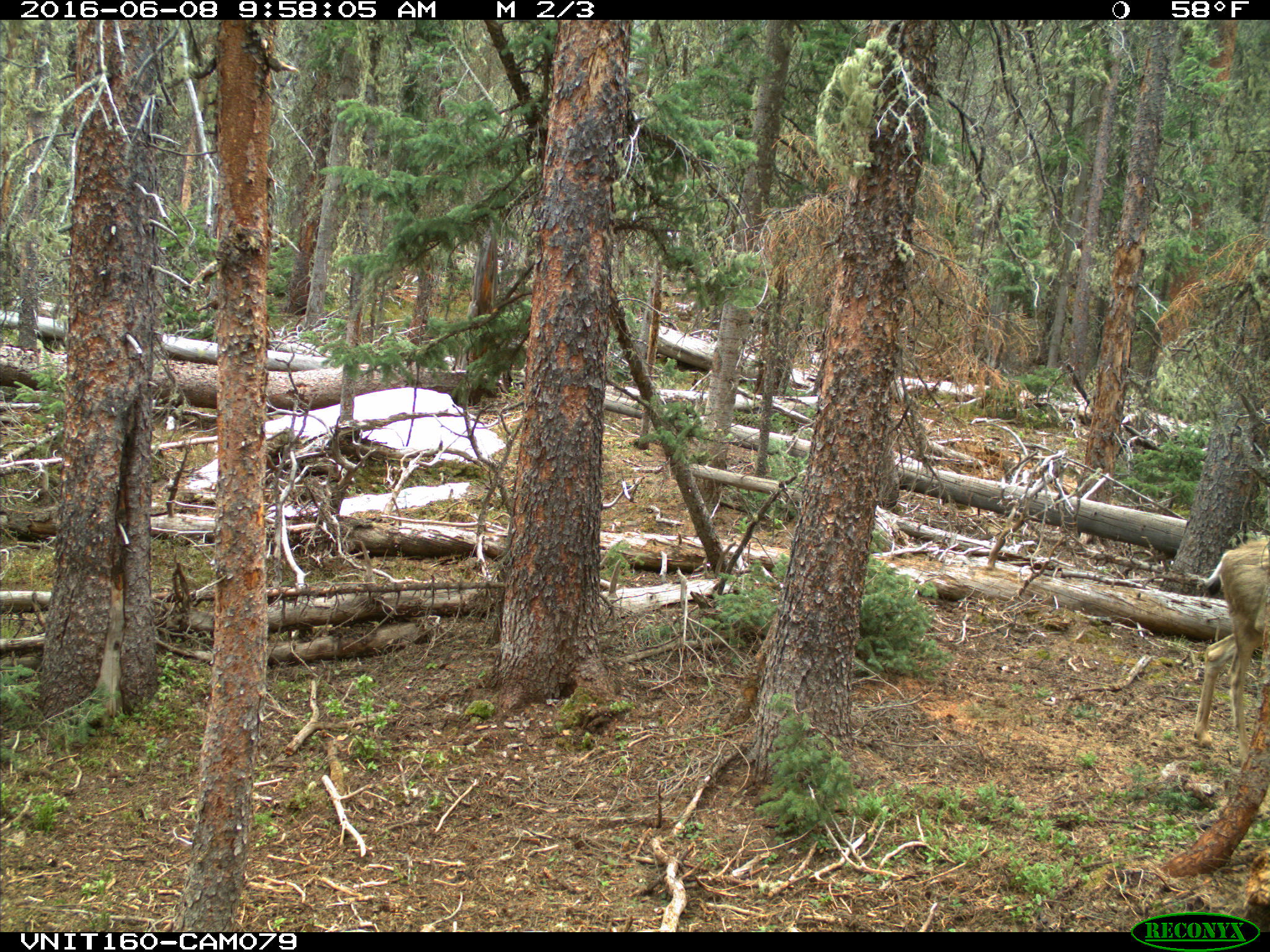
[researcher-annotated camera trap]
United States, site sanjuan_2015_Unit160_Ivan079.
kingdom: Animalia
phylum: Chordata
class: Mammalia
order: Artiodactyla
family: Cervidae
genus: Odocoileus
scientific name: Odocoileus hemionus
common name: mule deer